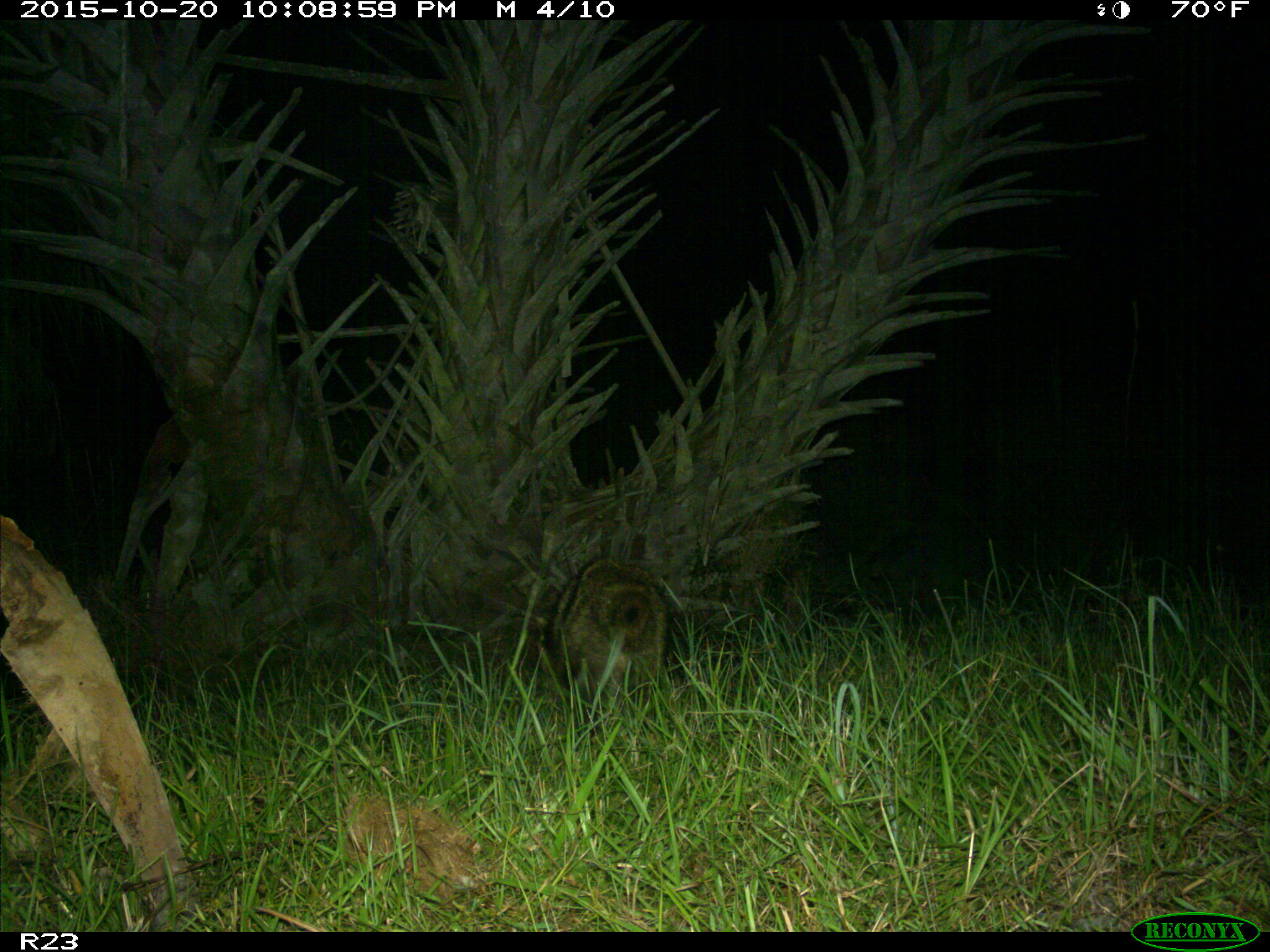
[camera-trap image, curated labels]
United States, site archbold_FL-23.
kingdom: Animalia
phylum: Chordata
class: Mammalia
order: Carnivora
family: Procyonidae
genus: Procyon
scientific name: Procyon lotor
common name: common raccoon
Procyon lotor (common raccoon).